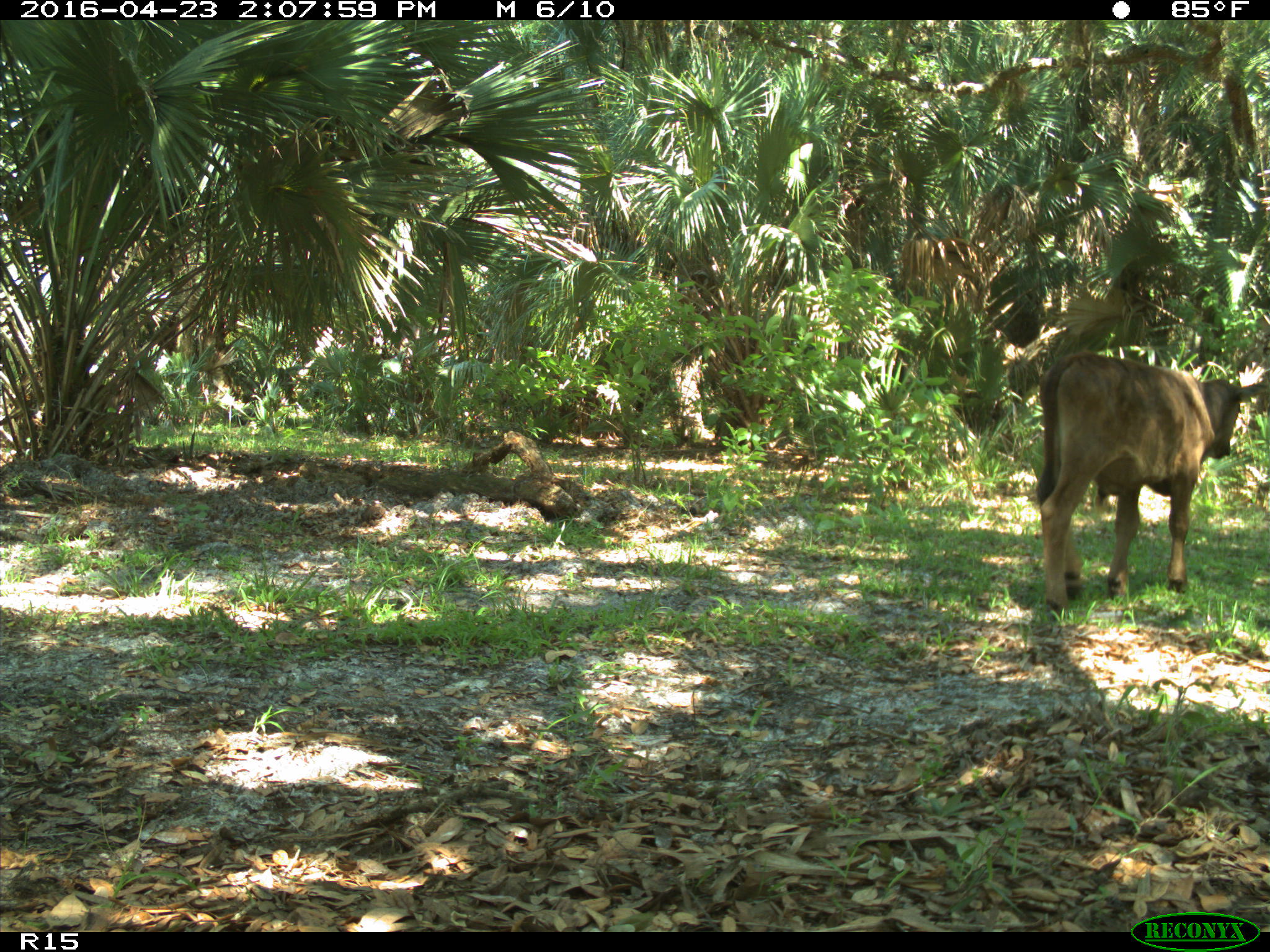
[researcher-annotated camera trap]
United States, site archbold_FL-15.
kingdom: Animalia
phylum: Chordata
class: Mammalia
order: Artiodactyla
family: Bovidae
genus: Bos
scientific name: Bos taurus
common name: domestic cow